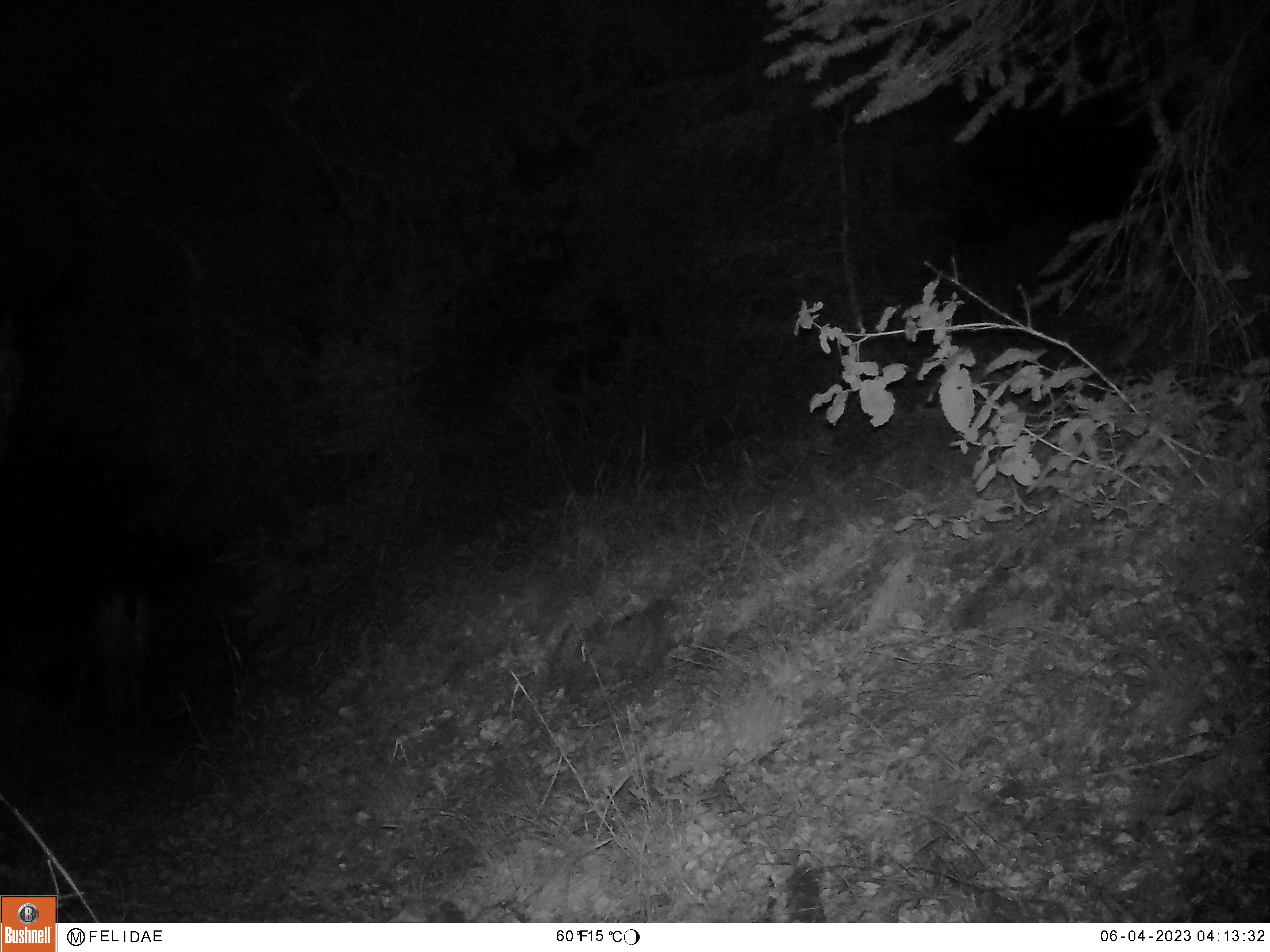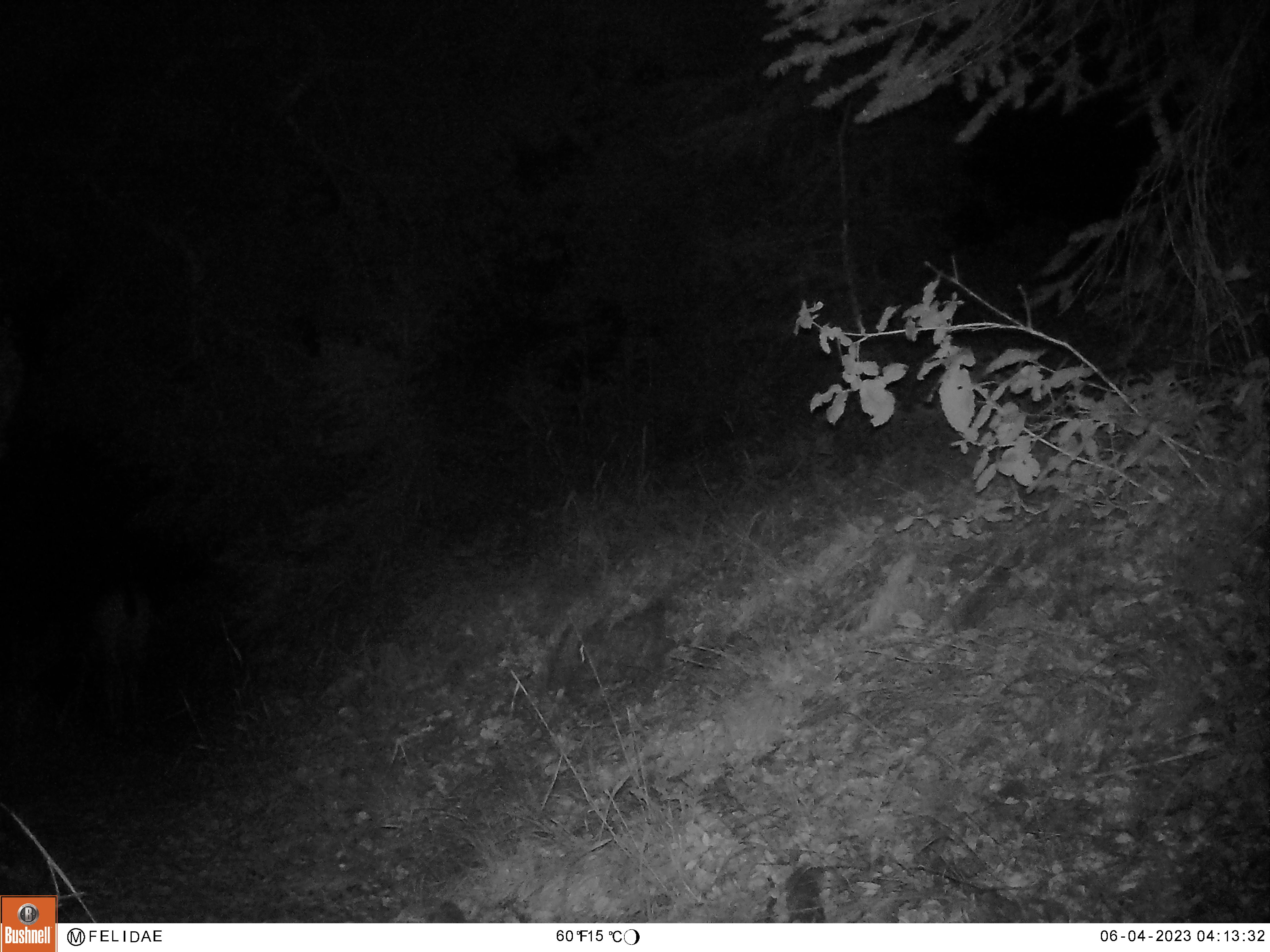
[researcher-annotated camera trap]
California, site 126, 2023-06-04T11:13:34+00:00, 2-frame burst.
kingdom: Animalia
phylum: Chordata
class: Mammalia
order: Artiodactyla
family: Cervidae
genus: Odocoileus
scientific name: Odocoileus hemionus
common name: mule deer